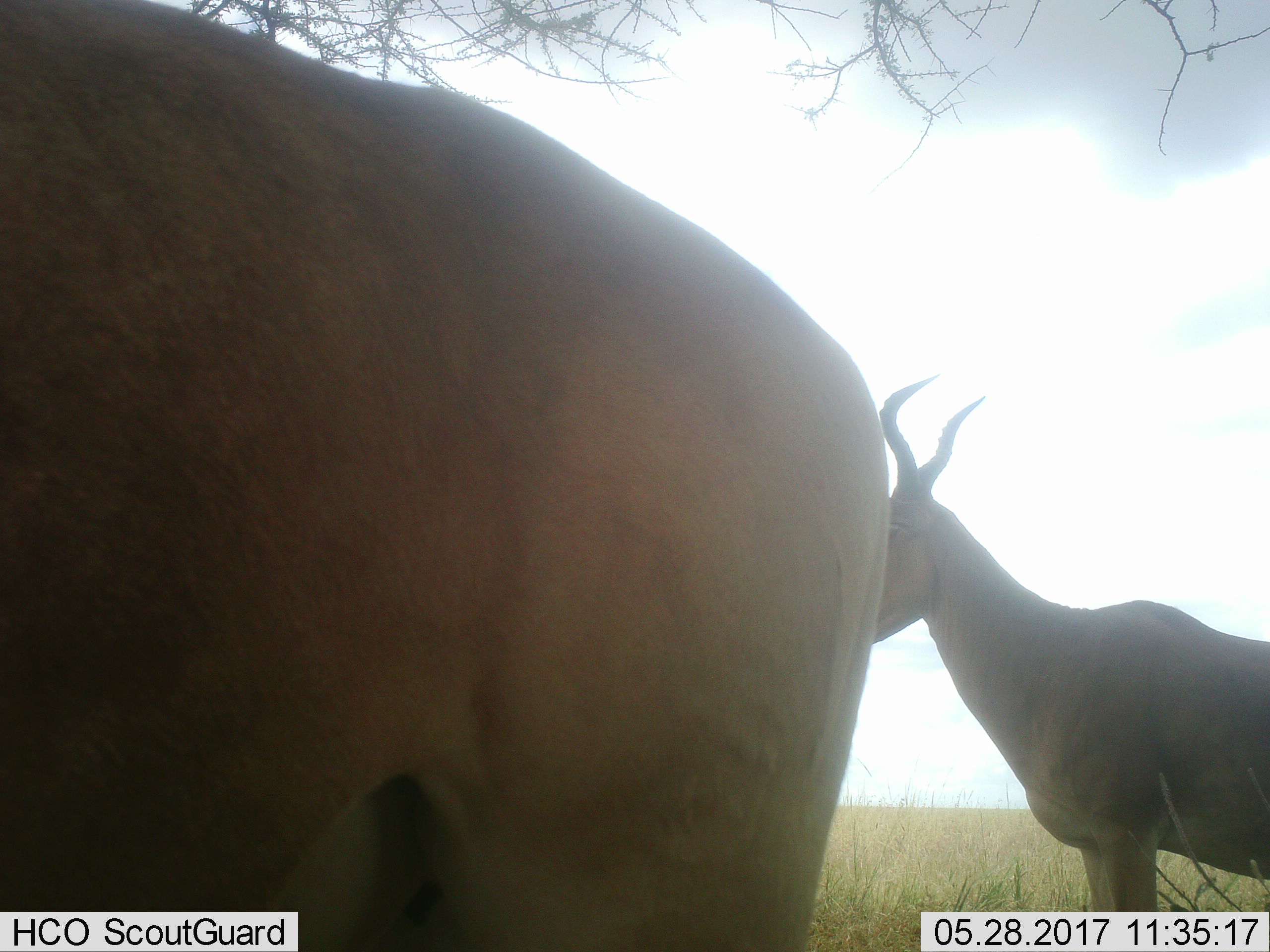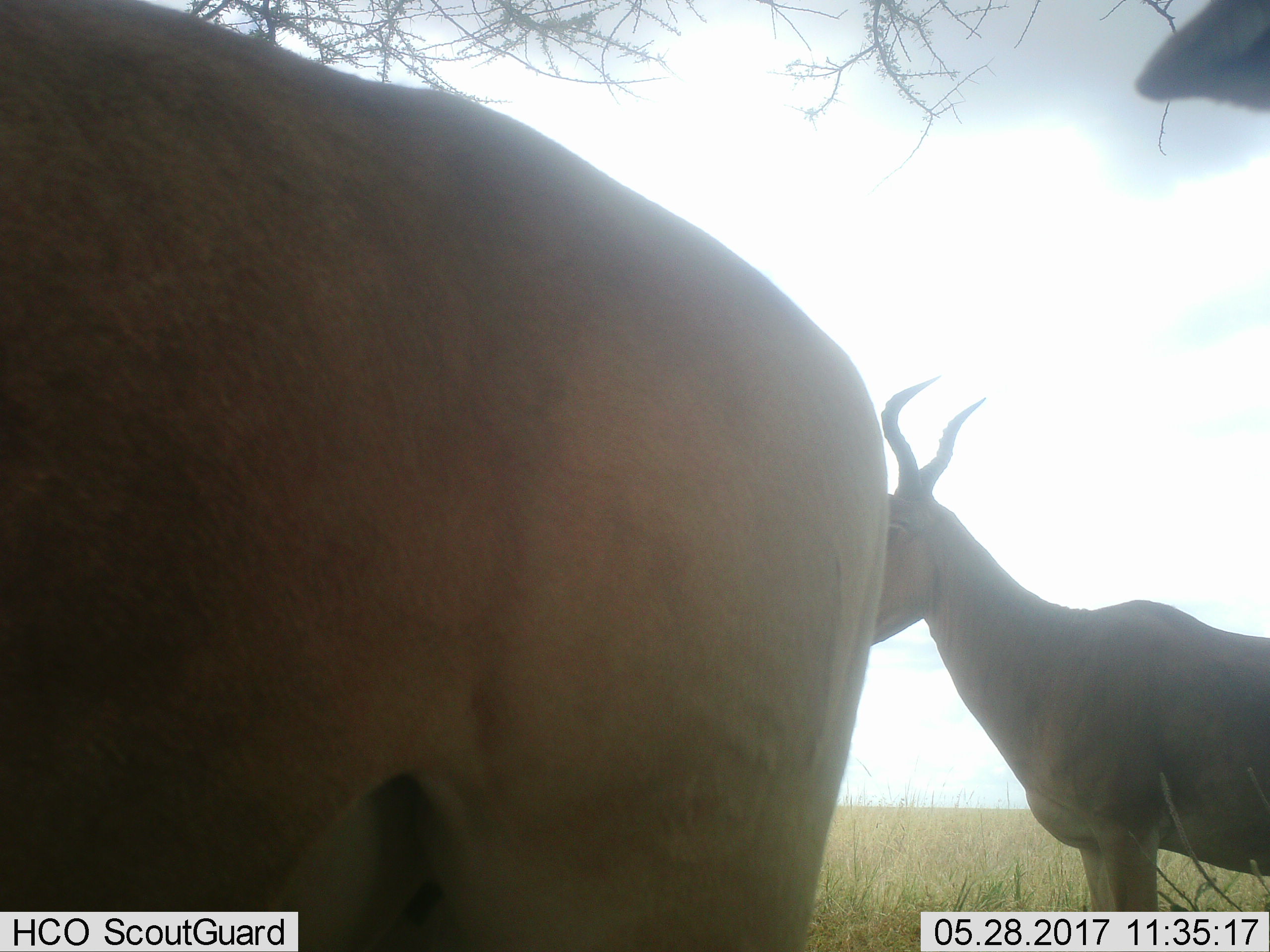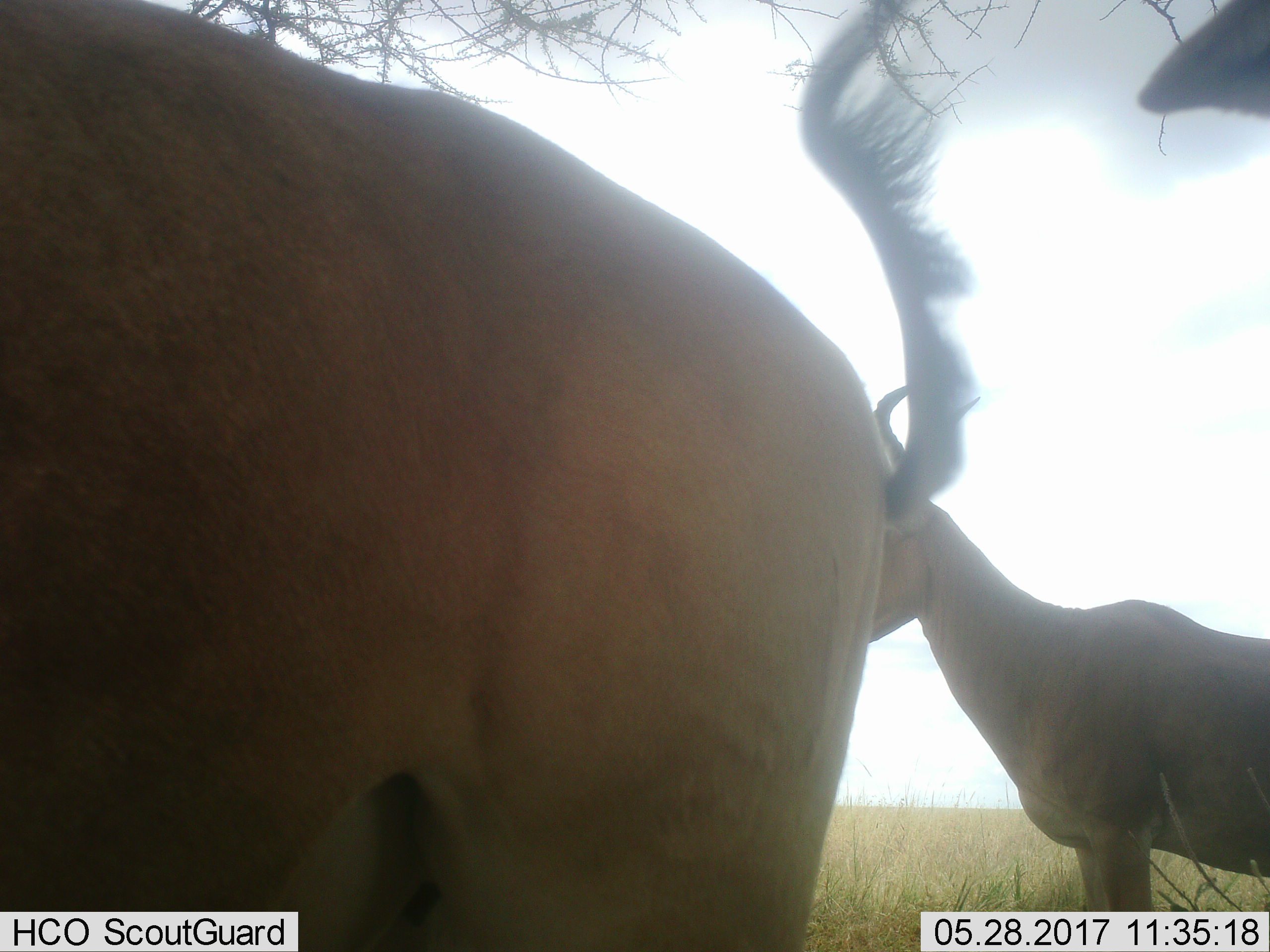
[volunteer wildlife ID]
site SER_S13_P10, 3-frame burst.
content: unidentified animal